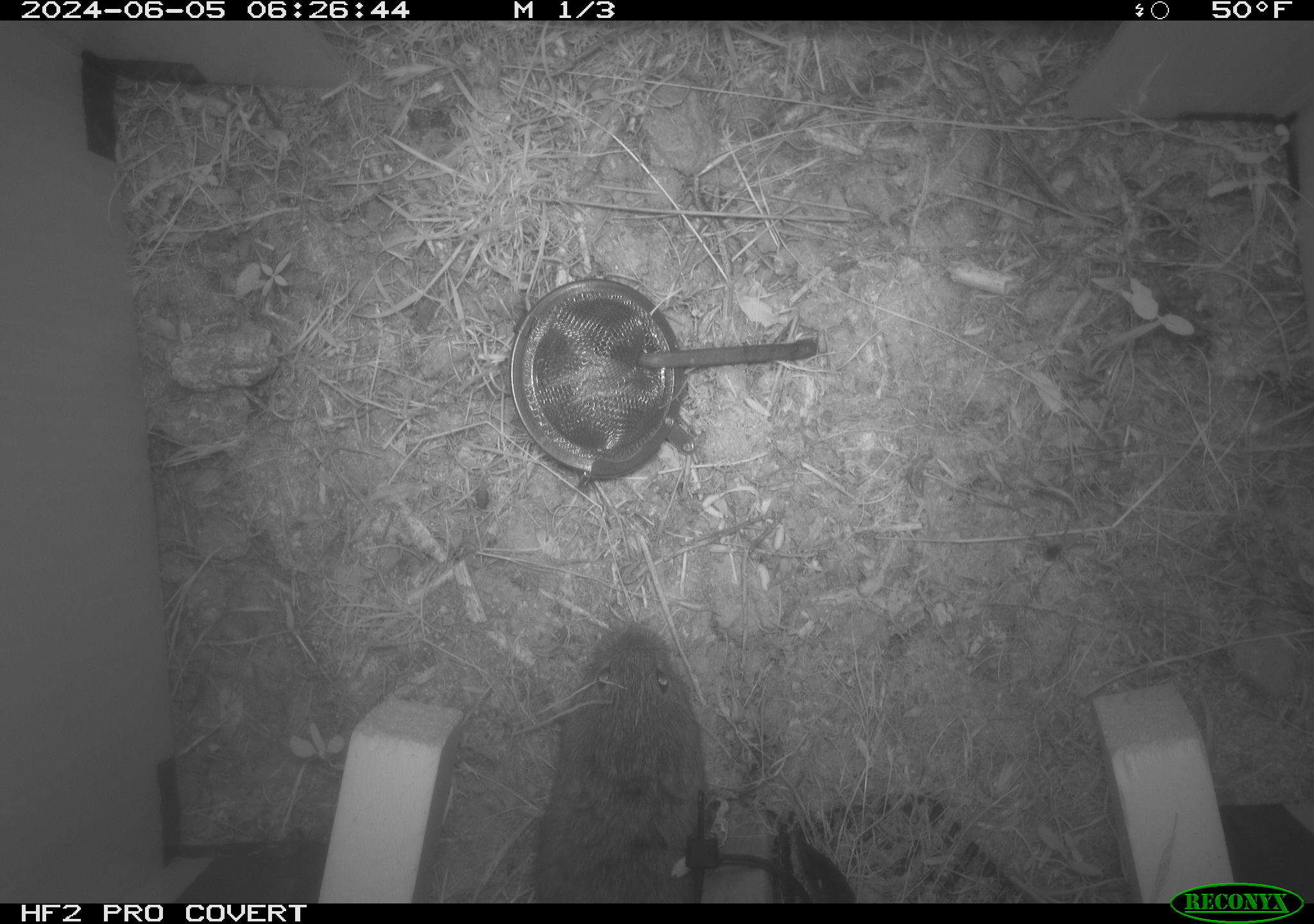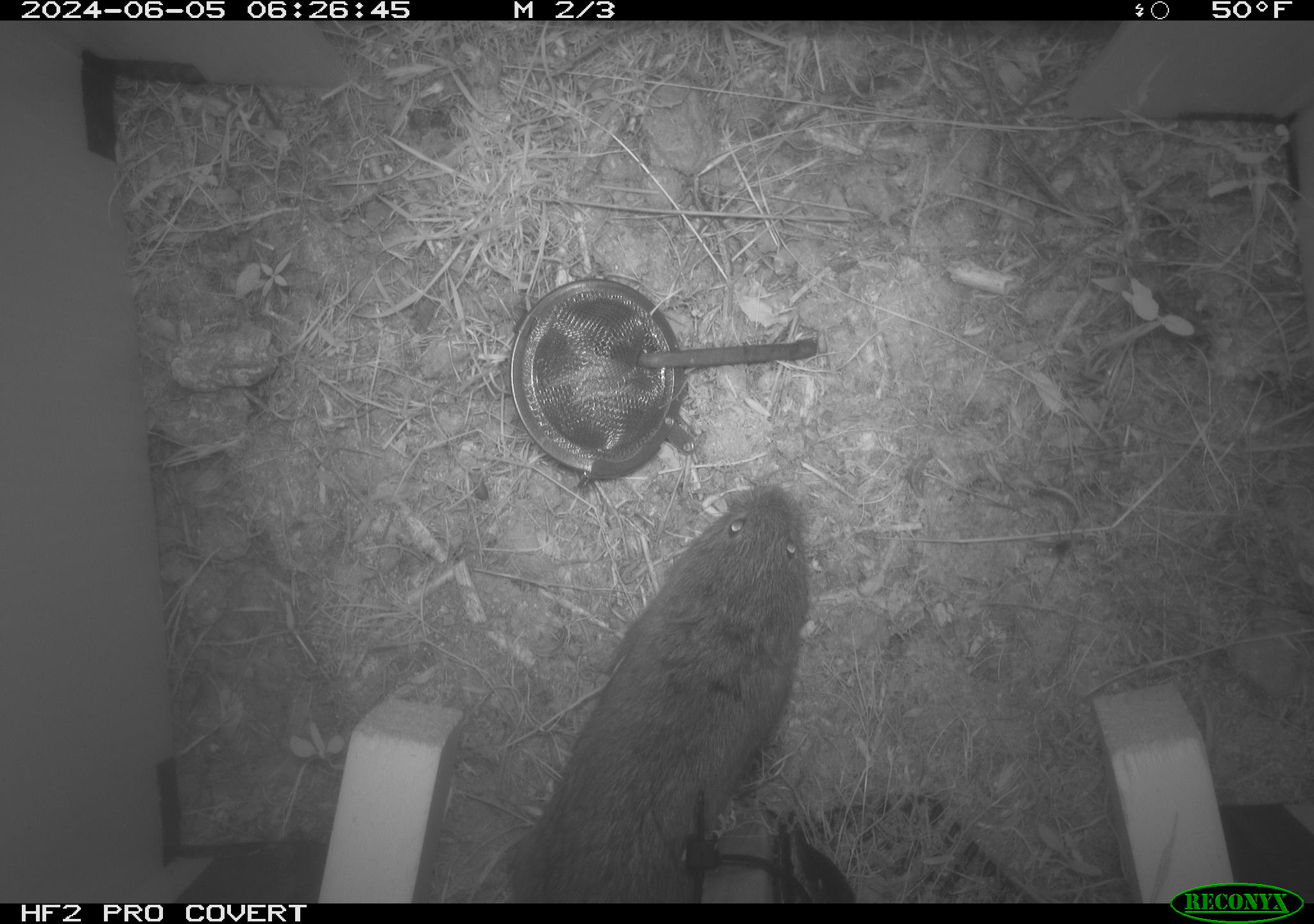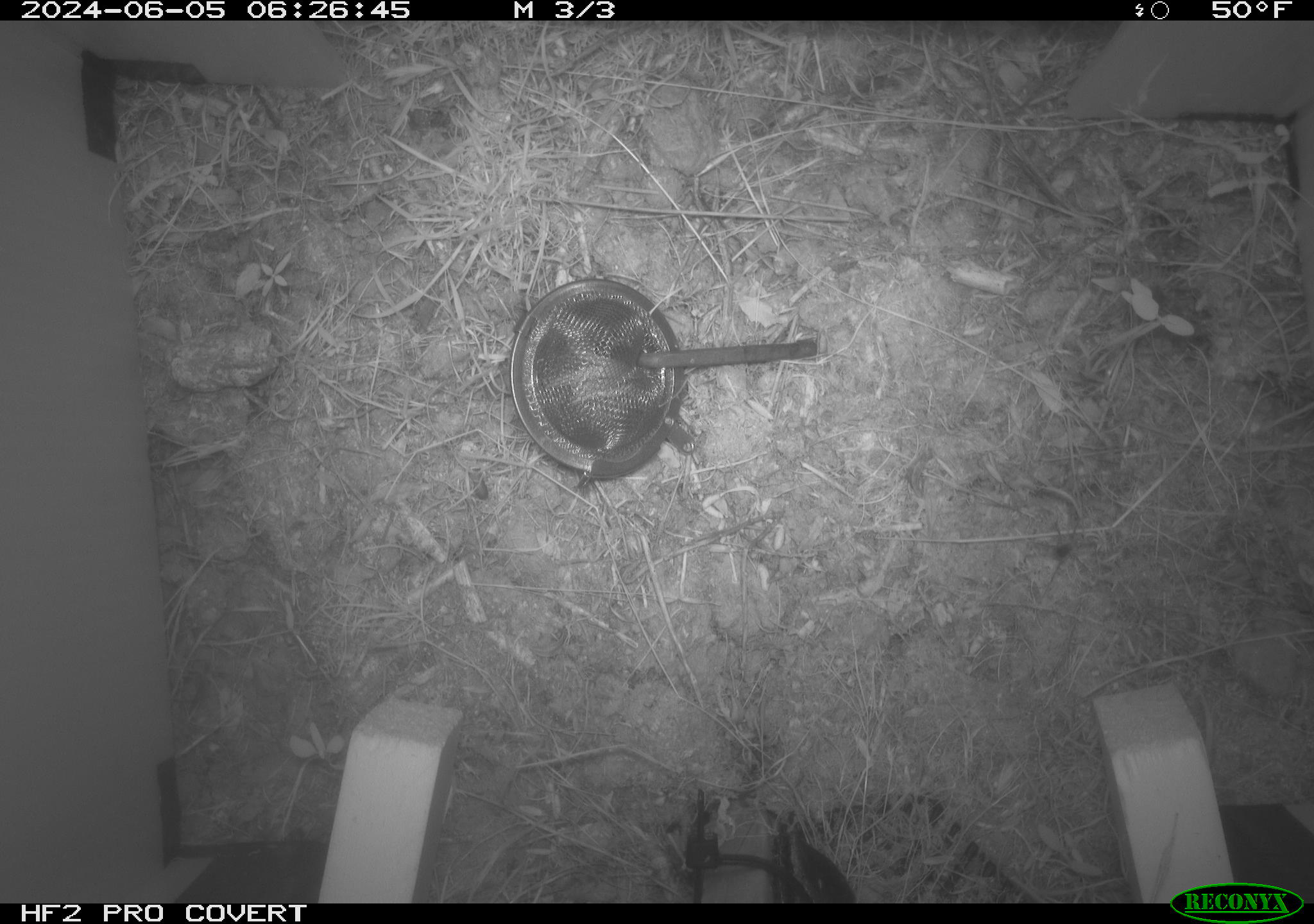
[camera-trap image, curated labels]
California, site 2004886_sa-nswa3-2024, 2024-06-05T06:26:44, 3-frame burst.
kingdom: Animalia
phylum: Chordata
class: Mammalia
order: Rodentia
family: Cricetidae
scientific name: Arvicolinae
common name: voles, lemmings, and muskrats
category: arvicolinae subfamily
Arvicolinae subfamily (voles, lemmings, and muskrats) (Arvicolinae).